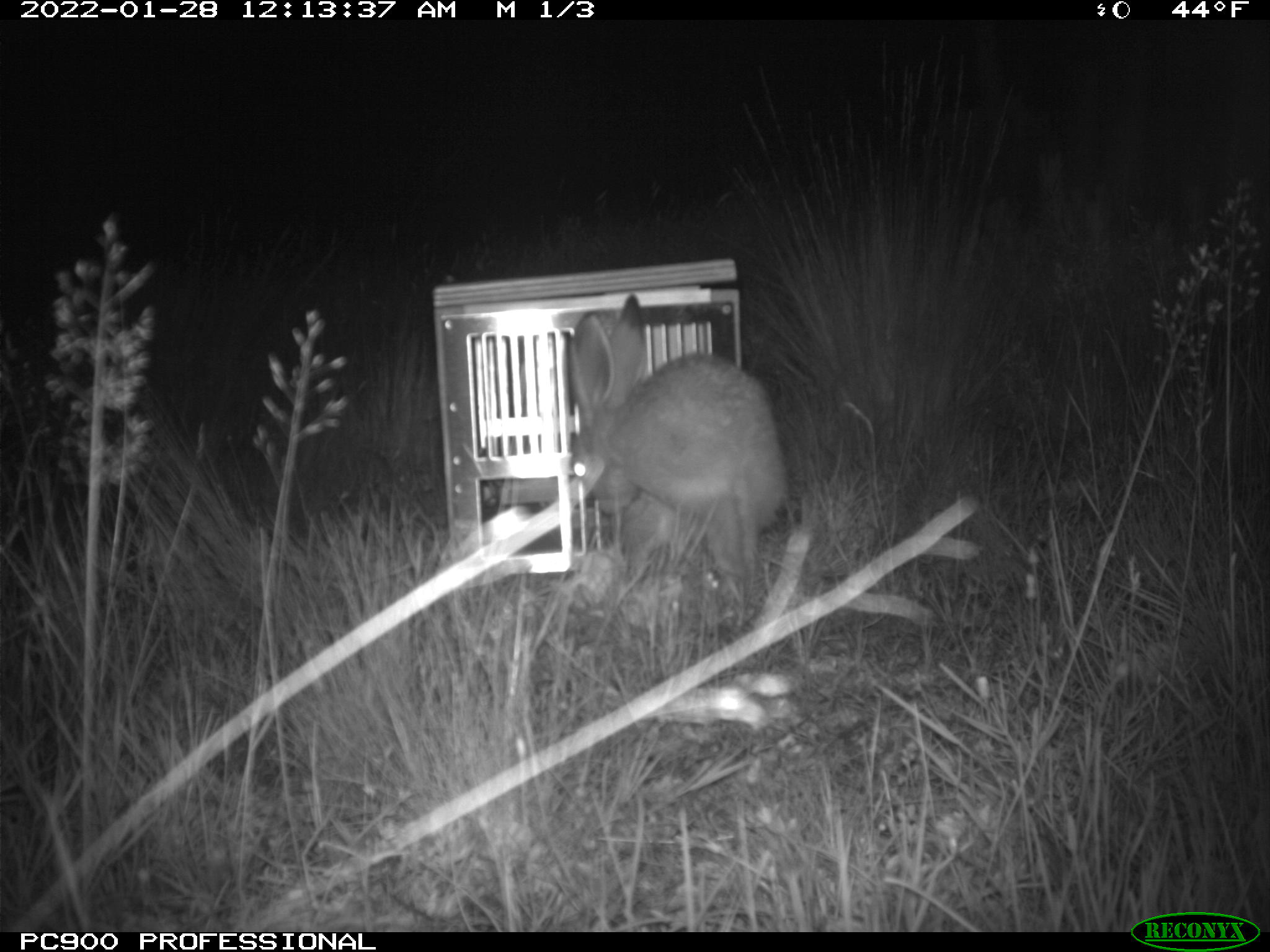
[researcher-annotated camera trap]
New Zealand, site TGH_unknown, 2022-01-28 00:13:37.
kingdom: Animalia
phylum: Chordata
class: Mammalia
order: Lagomorpha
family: Leporidae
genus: Lepus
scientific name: Lepus europaeus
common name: brown hare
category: hare